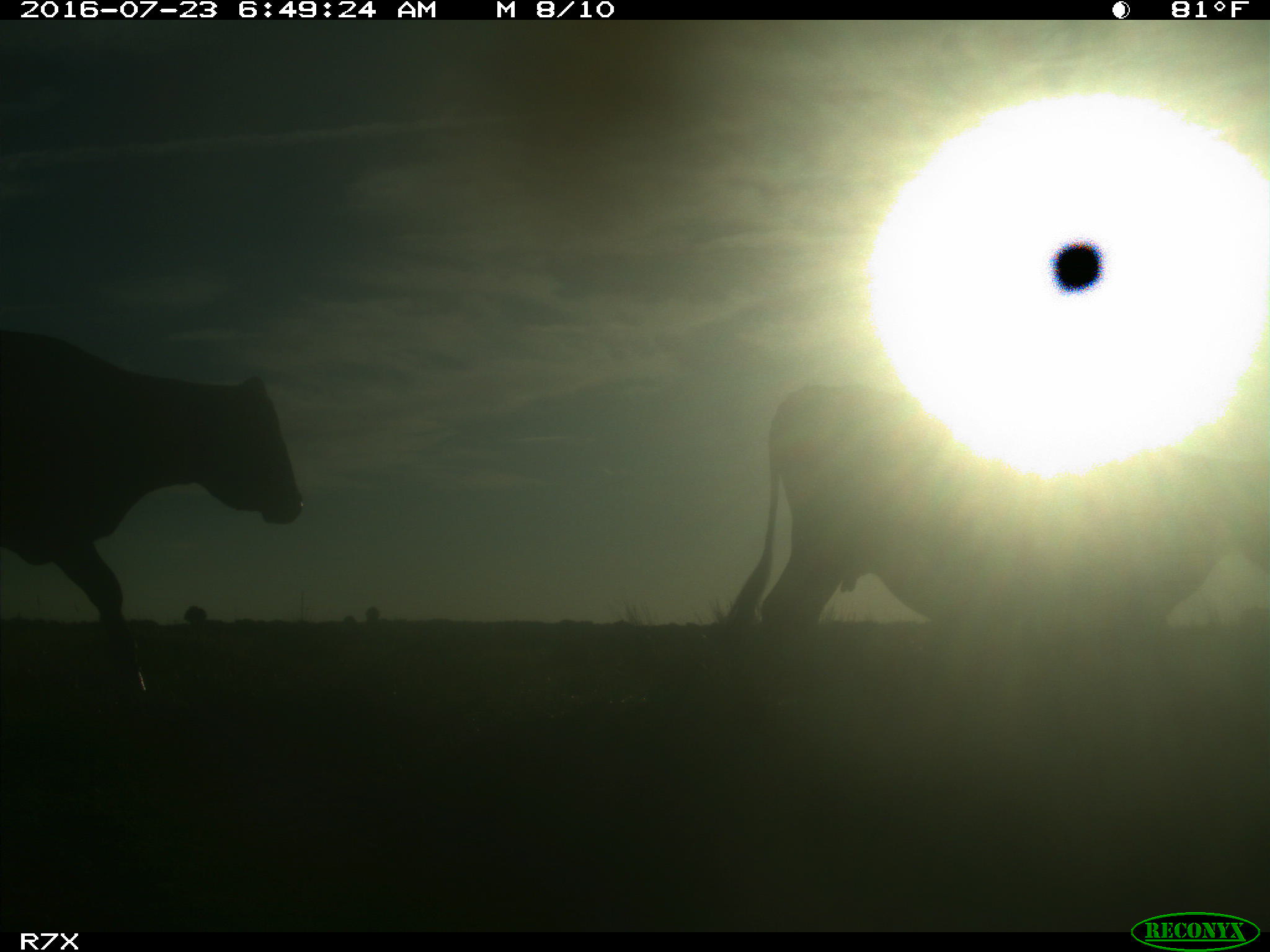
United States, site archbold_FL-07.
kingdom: Animalia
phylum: Chordata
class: Mammalia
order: Artiodactyla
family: Bovidae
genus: Bos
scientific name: Bos taurus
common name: domestic cow